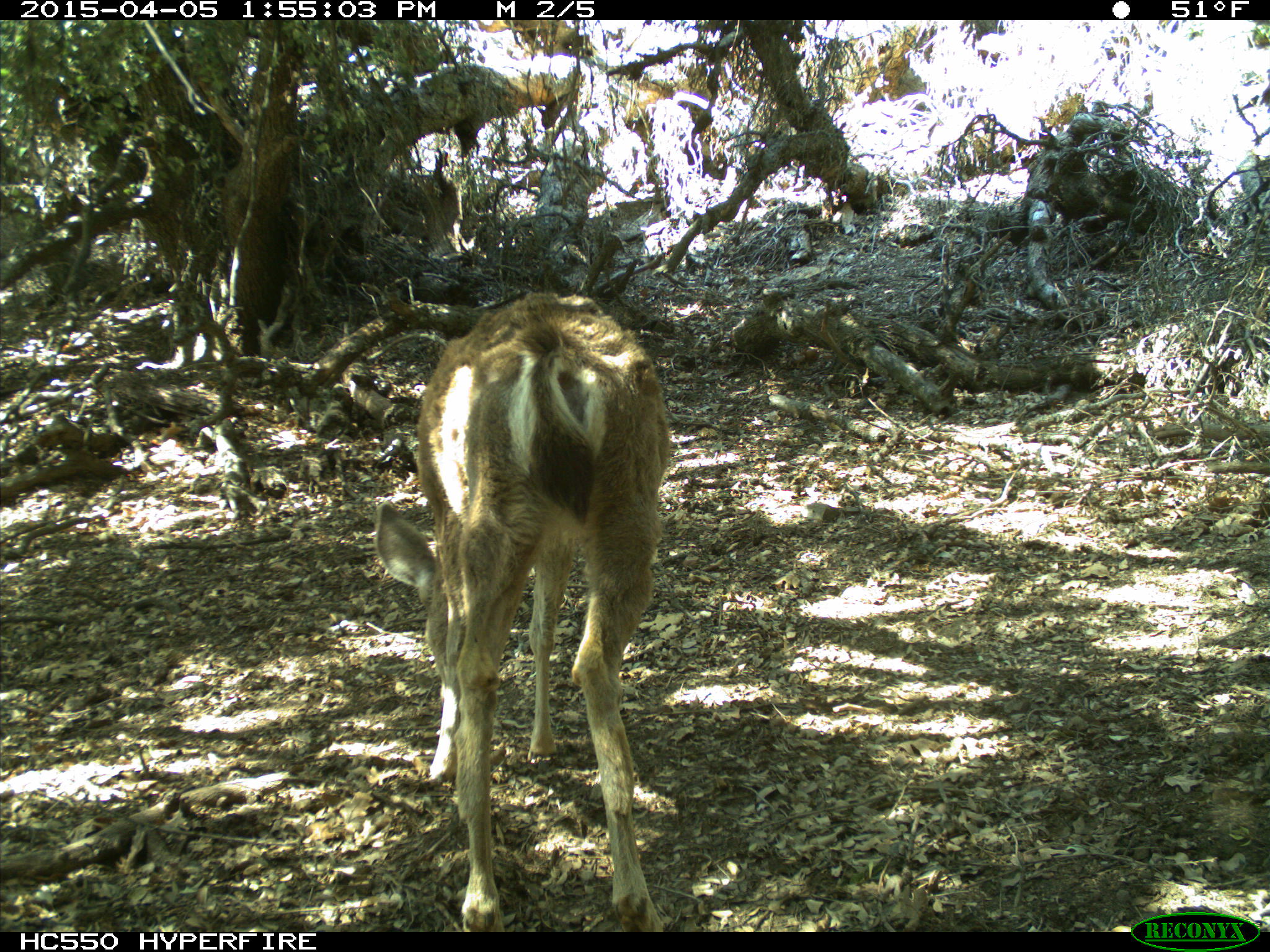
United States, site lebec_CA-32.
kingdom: Animalia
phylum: Chordata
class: Mammalia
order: Artiodactyla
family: Cervidae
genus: Odocoileus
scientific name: Odocoileus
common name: deer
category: unidentified deer